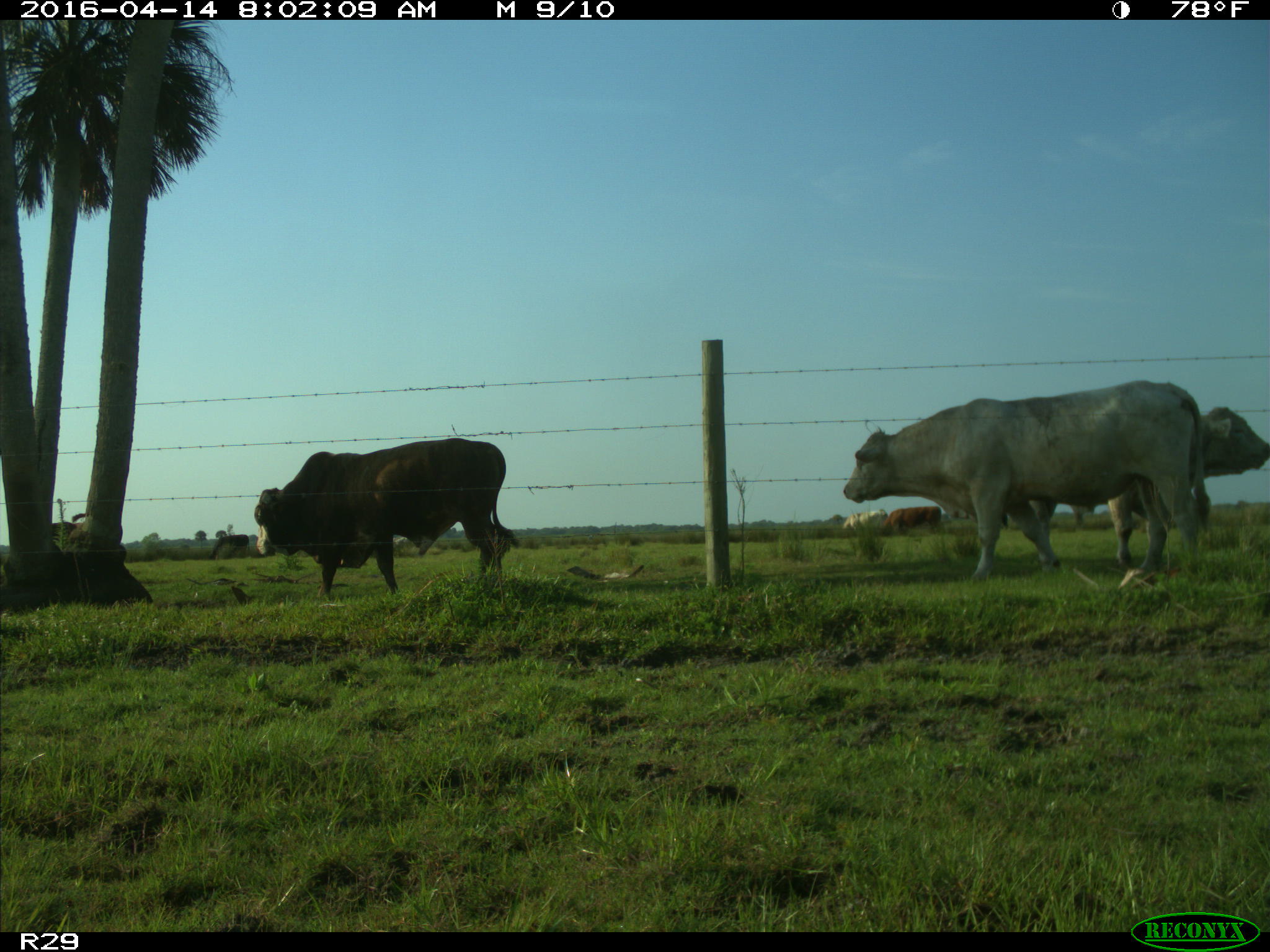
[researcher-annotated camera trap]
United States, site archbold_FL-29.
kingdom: Animalia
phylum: Chordata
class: Mammalia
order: Artiodactyla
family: Bovidae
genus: Bos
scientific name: Bos taurus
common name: domestic cow